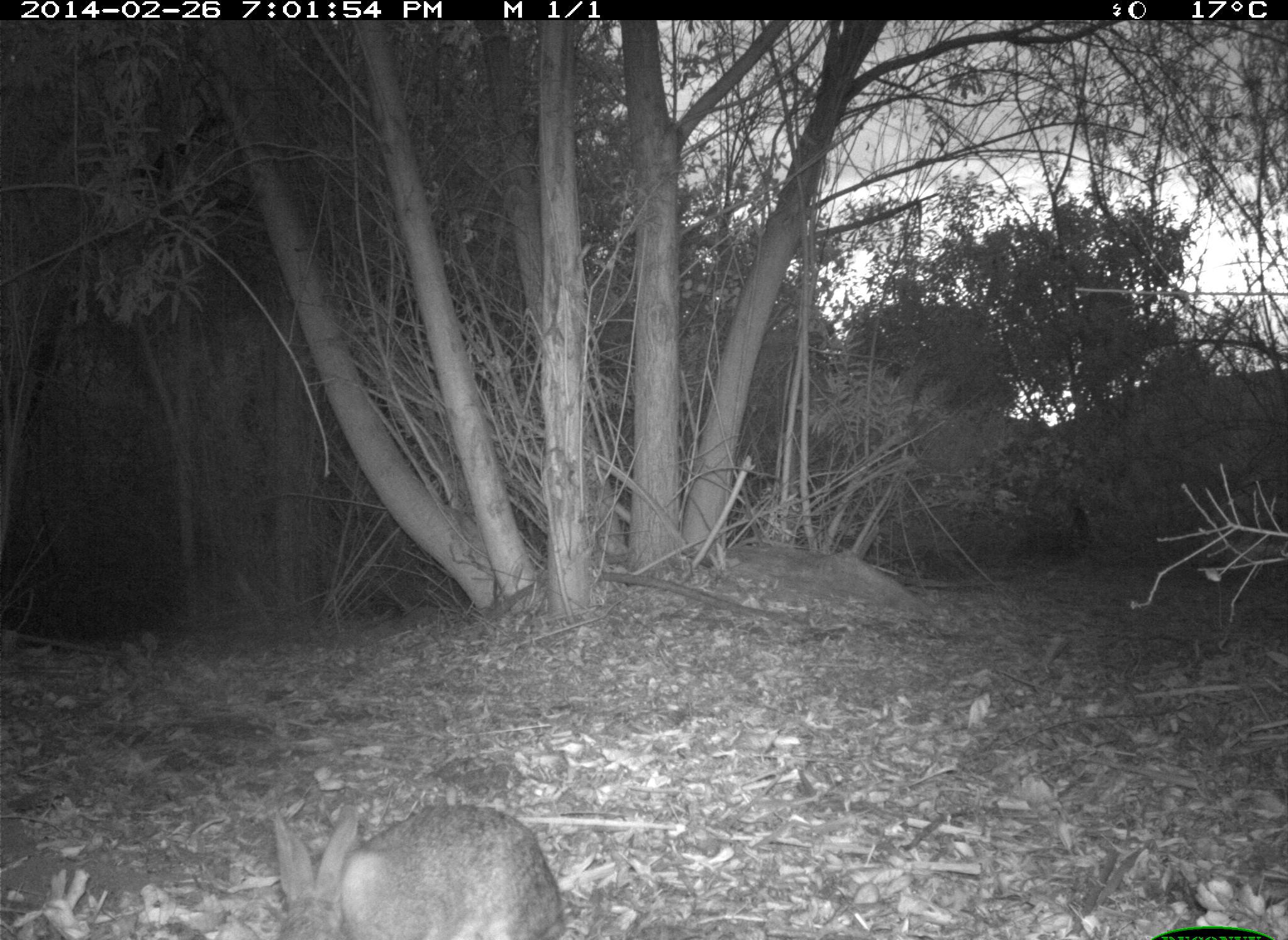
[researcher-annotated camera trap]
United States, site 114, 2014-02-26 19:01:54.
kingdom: Animalia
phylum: Chordata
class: Mammalia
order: Lagomorpha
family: Leporidae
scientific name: Leporidae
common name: rabbits and hares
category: rabbit